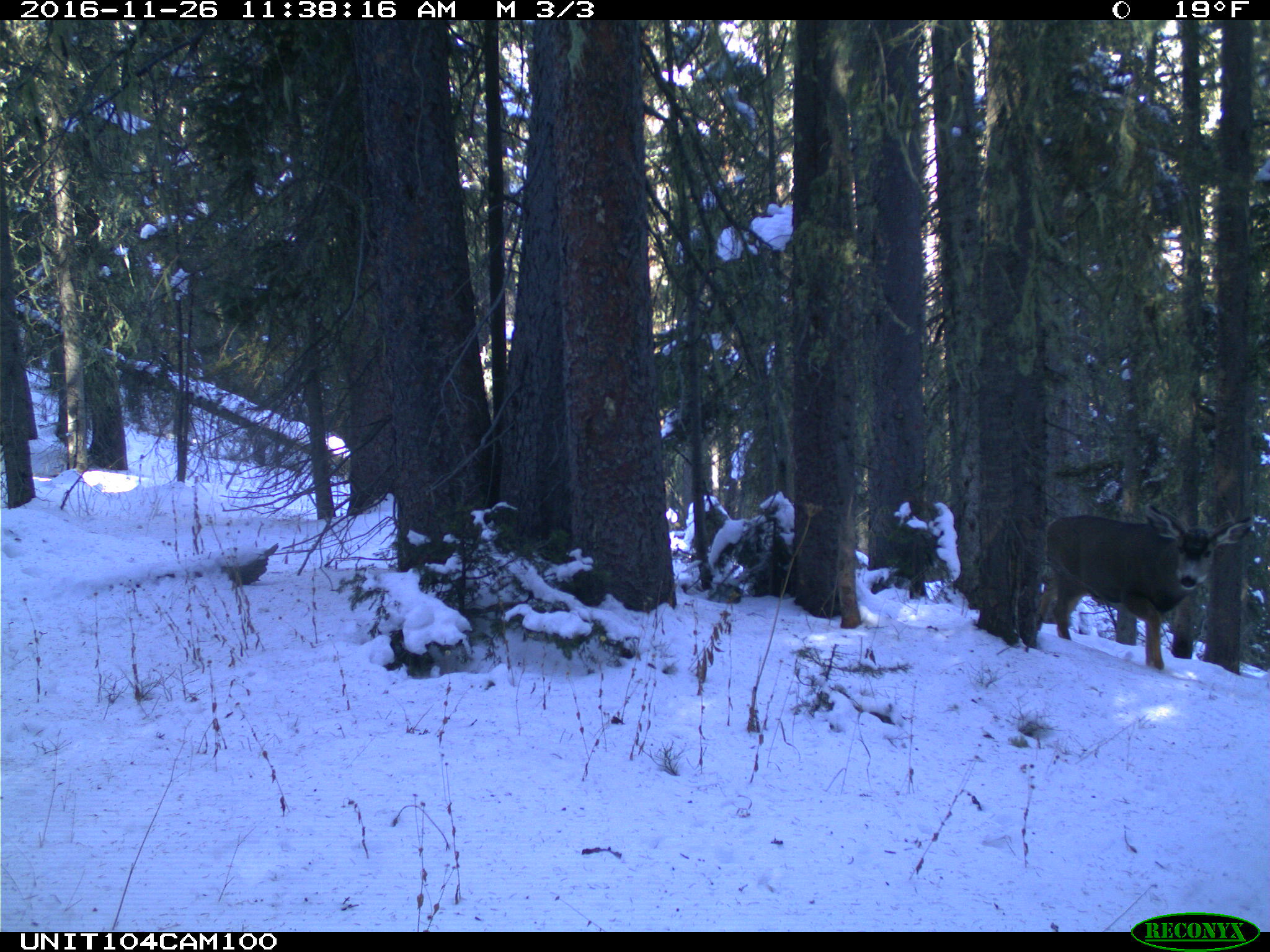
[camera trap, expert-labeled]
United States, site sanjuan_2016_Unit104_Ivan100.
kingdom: Animalia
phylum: Chordata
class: Mammalia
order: Artiodactyla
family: Cervidae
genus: Odocoileus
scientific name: Odocoileus hemionus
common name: mule deer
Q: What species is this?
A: Odocoileus hemionus (mule deer).